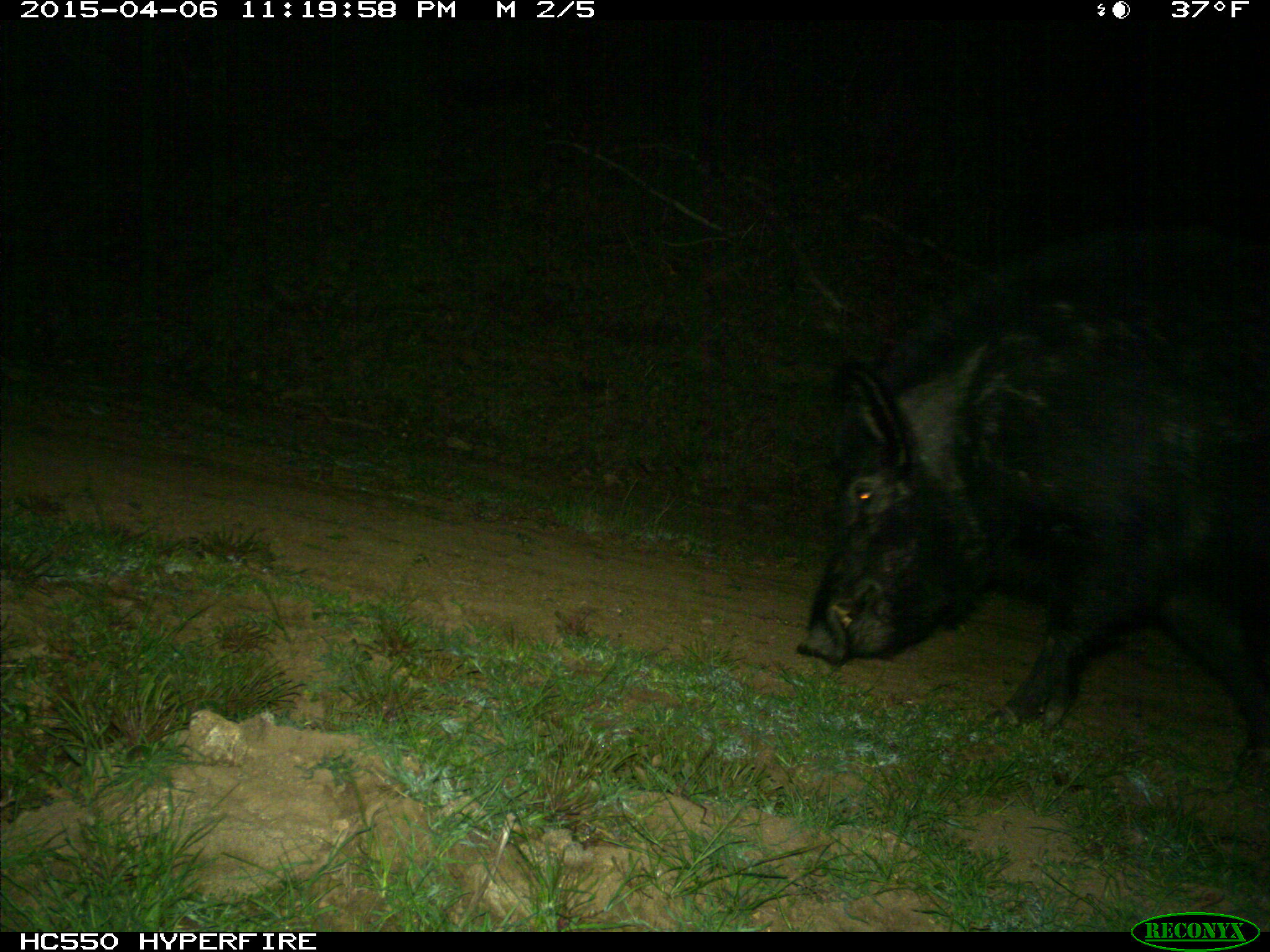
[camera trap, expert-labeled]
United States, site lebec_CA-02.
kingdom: Animalia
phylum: Chordata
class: Mammalia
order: Artiodactyla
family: Suidae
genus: Sus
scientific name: Sus scrofa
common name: wild boar